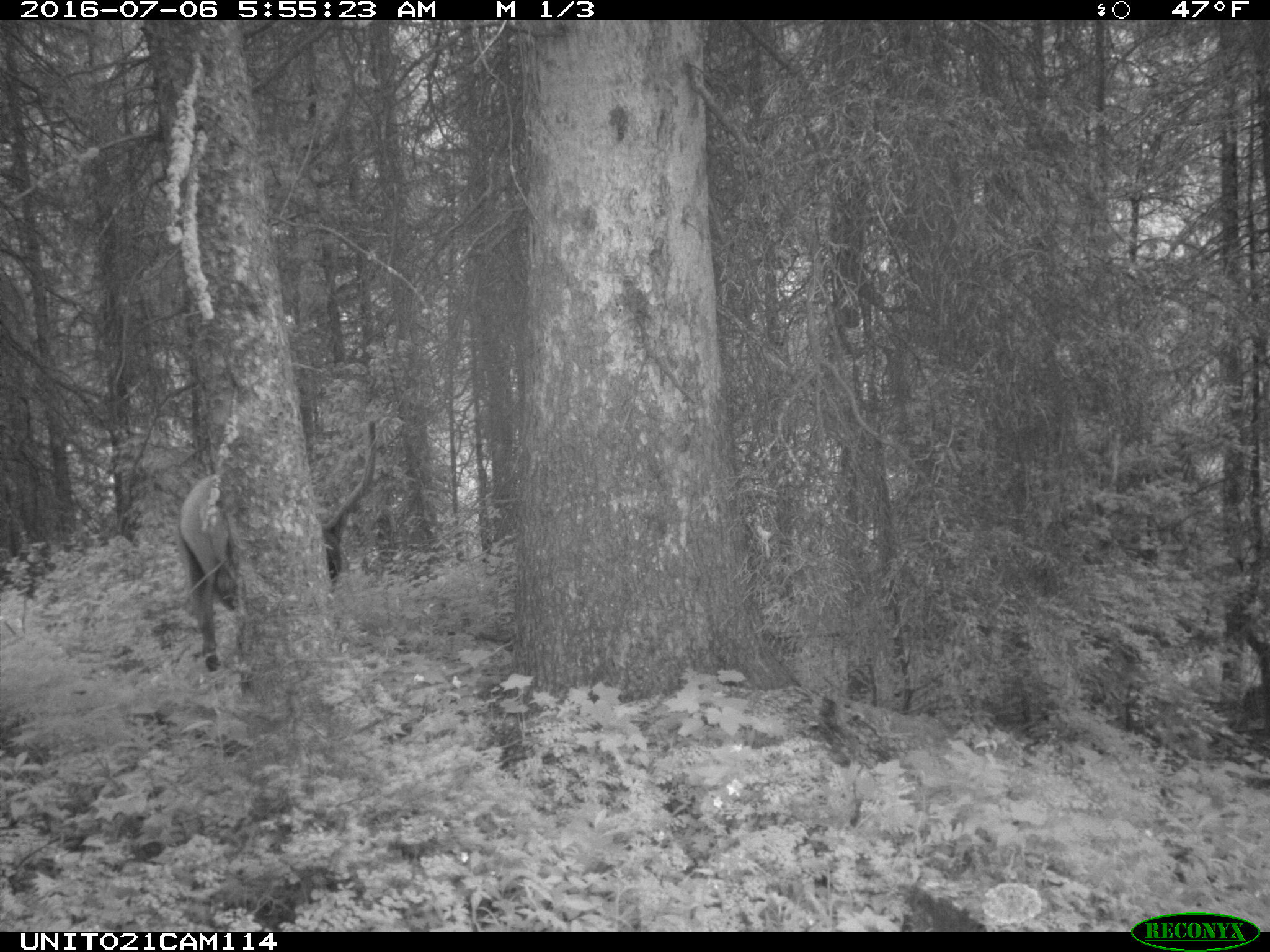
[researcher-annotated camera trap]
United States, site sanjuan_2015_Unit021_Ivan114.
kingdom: Animalia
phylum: Chordata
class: Mammalia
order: Artiodactyla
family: Cervidae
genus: Cervus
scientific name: Cervus elaphus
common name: red deer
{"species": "Cervus elaphus (red deer)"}